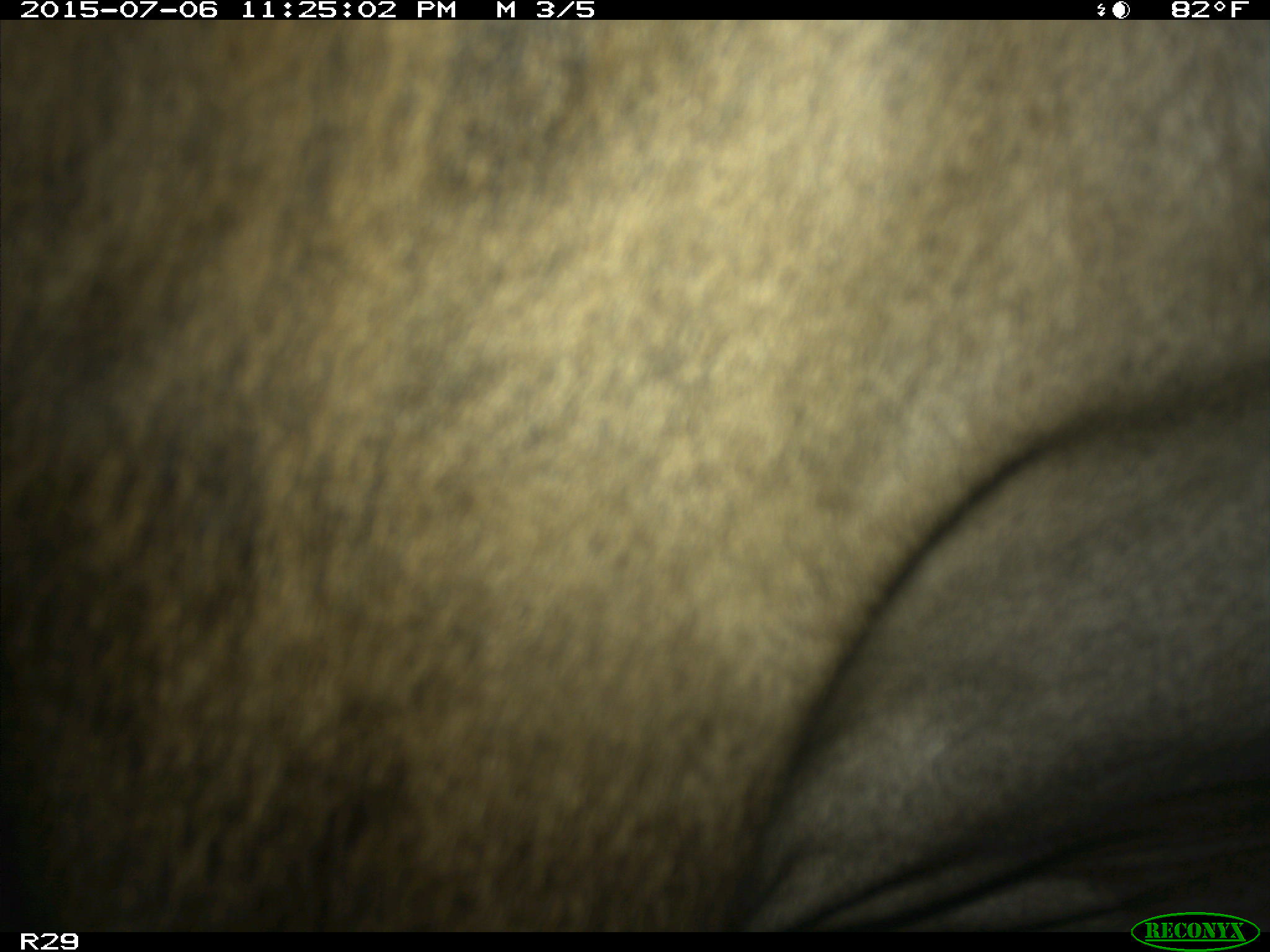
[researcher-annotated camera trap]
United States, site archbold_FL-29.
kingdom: Animalia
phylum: Chordata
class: Mammalia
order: Artiodactyla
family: Bovidae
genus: Bos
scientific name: Bos taurus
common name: domestic cow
Bos taurus (domestic cow).